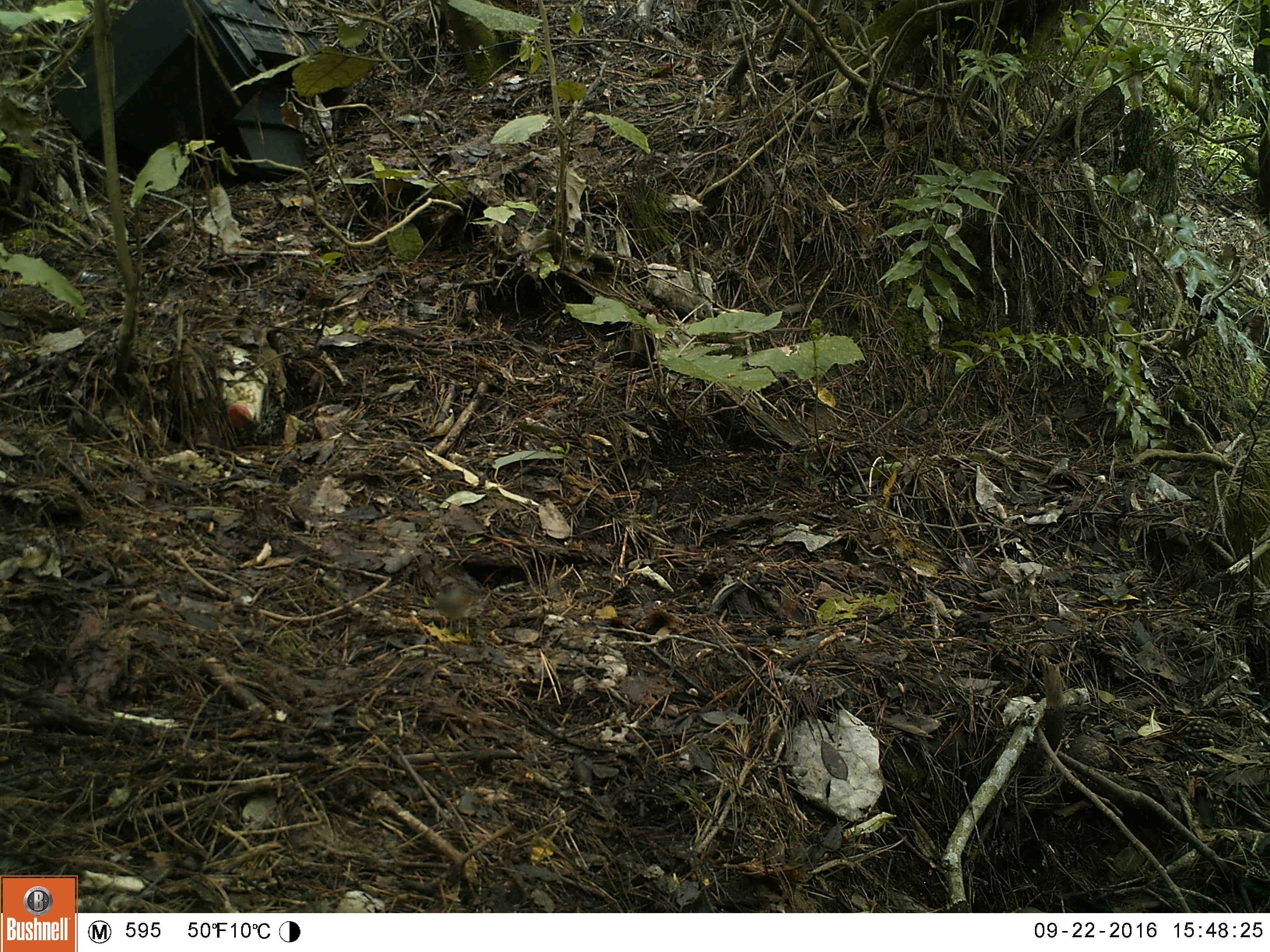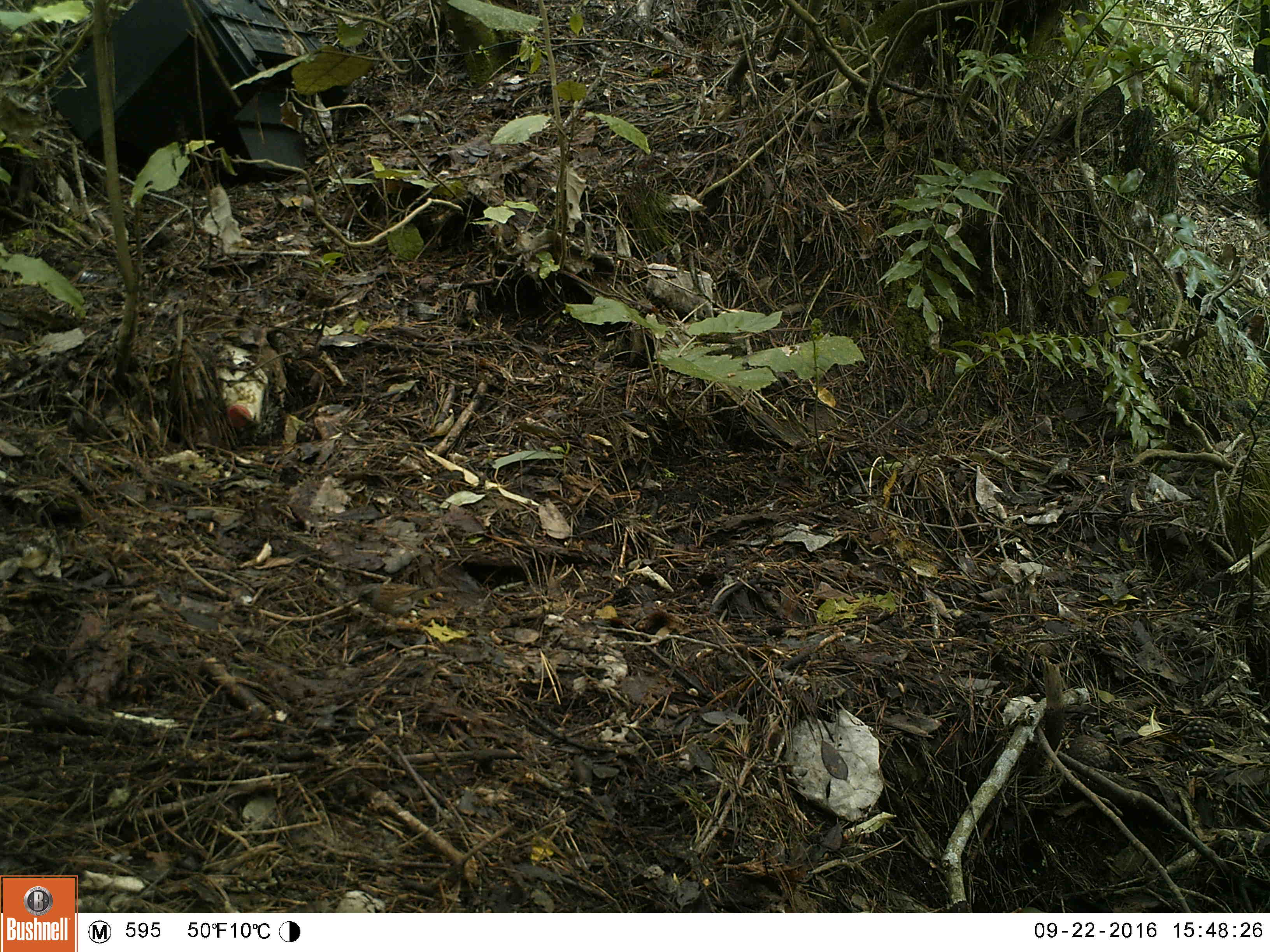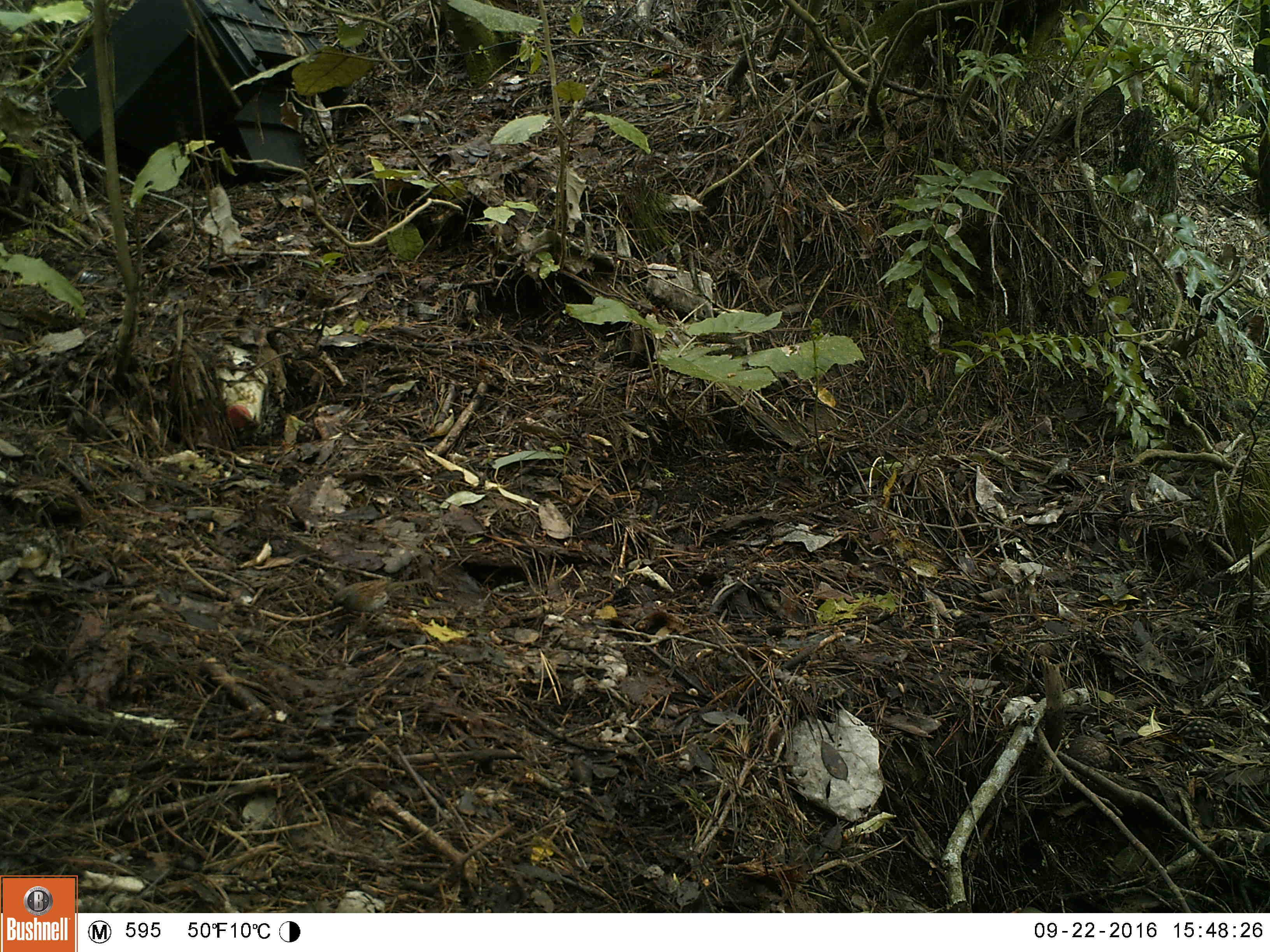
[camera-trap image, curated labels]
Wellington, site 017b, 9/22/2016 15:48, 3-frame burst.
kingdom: Animalia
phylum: Chordata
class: Aves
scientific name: Aves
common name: bird